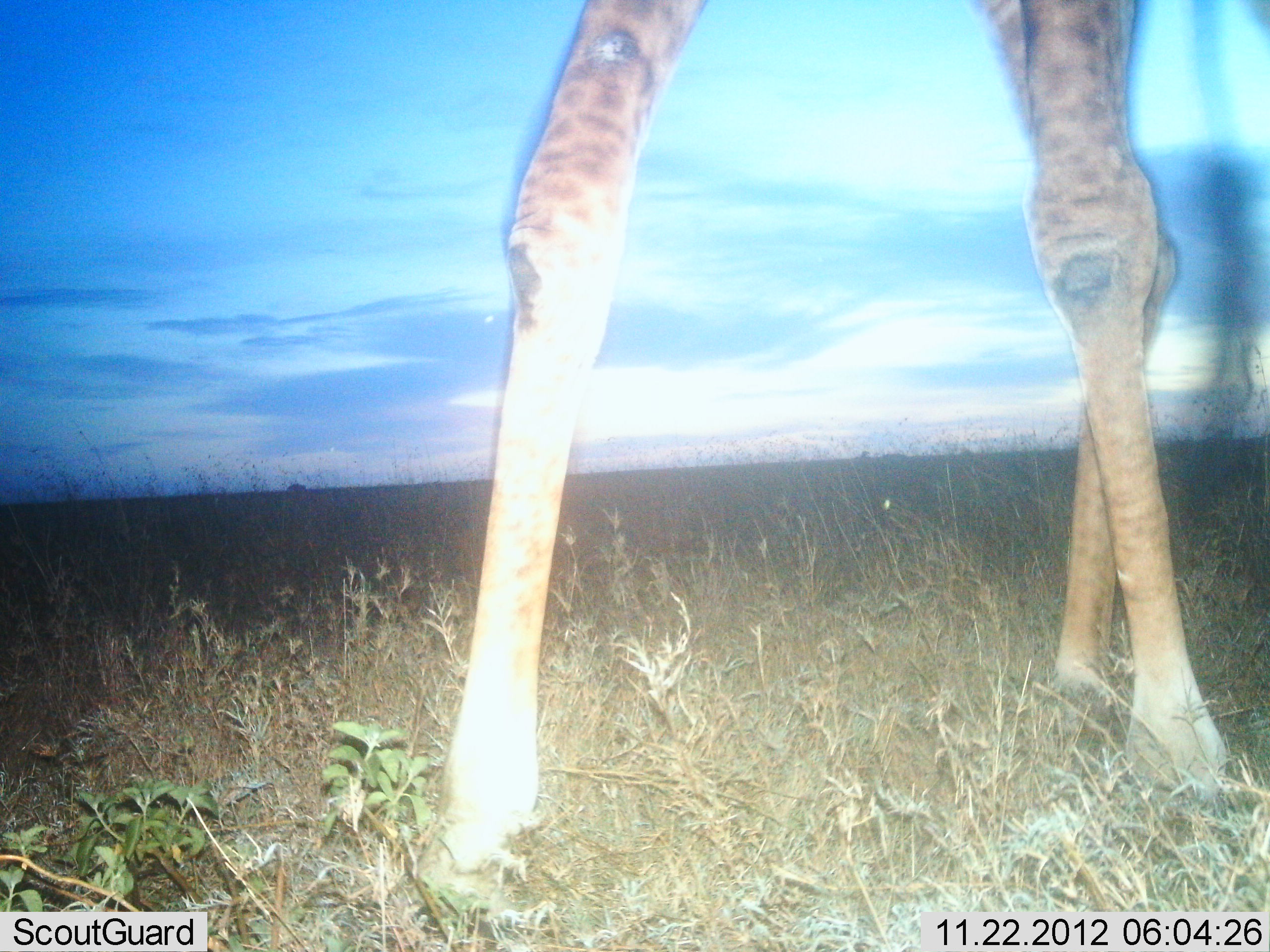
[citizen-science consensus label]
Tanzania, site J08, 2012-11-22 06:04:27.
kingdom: Animalia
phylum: Chordata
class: Mammalia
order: Artiodactyla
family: Giraffidae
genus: Giraffa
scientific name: Giraffa camelopardalis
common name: giraffe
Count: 1.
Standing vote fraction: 80%.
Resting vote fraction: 0%.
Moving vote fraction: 20%.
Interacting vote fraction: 0%.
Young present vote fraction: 0%.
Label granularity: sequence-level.